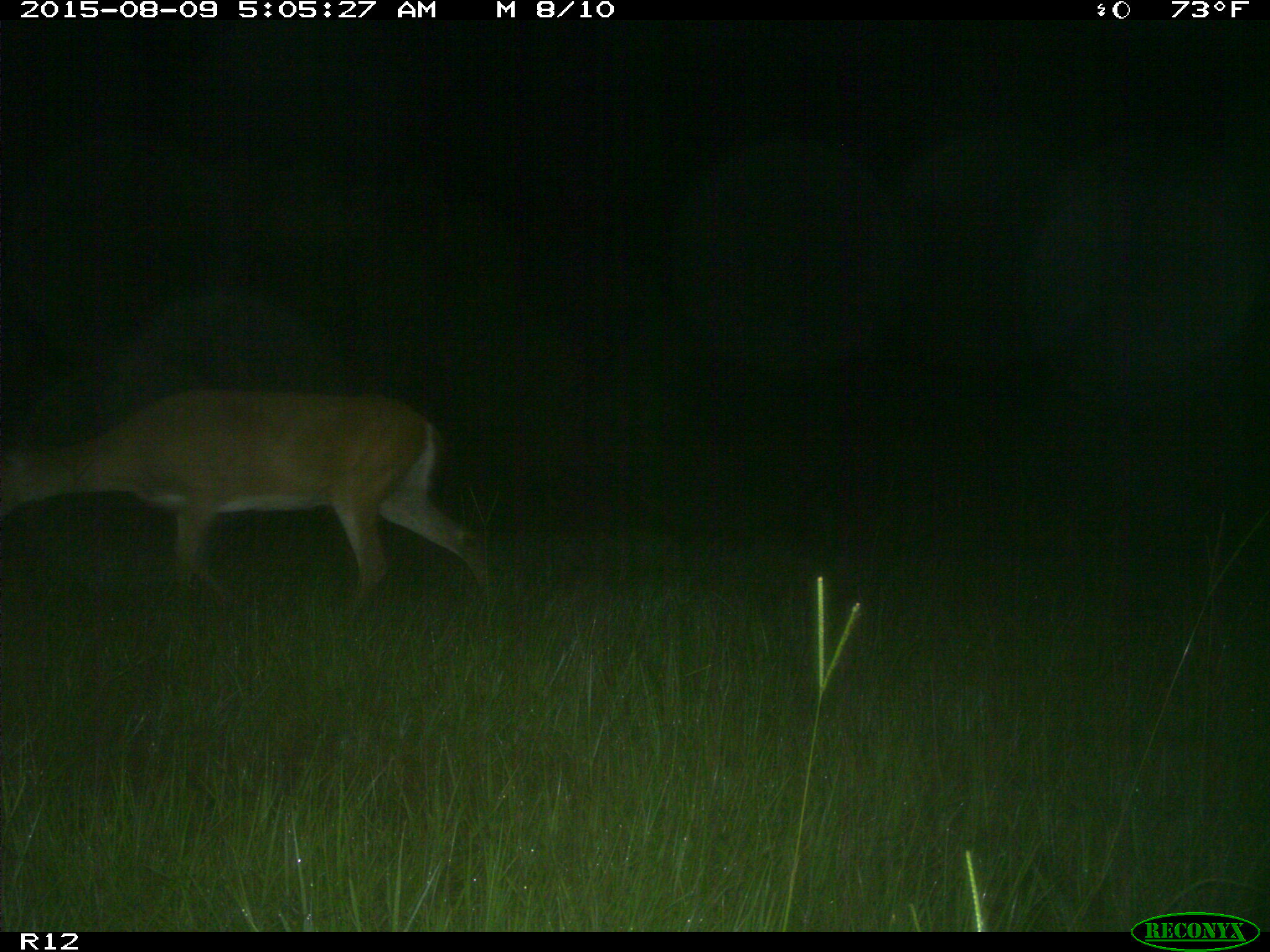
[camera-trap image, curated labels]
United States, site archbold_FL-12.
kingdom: Animalia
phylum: Chordata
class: Mammalia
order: Artiodactyla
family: Cervidae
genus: Odocoileus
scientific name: Odocoileus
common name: deer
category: unidentified deer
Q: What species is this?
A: Unidentified deer (deer) (Odocoileus).